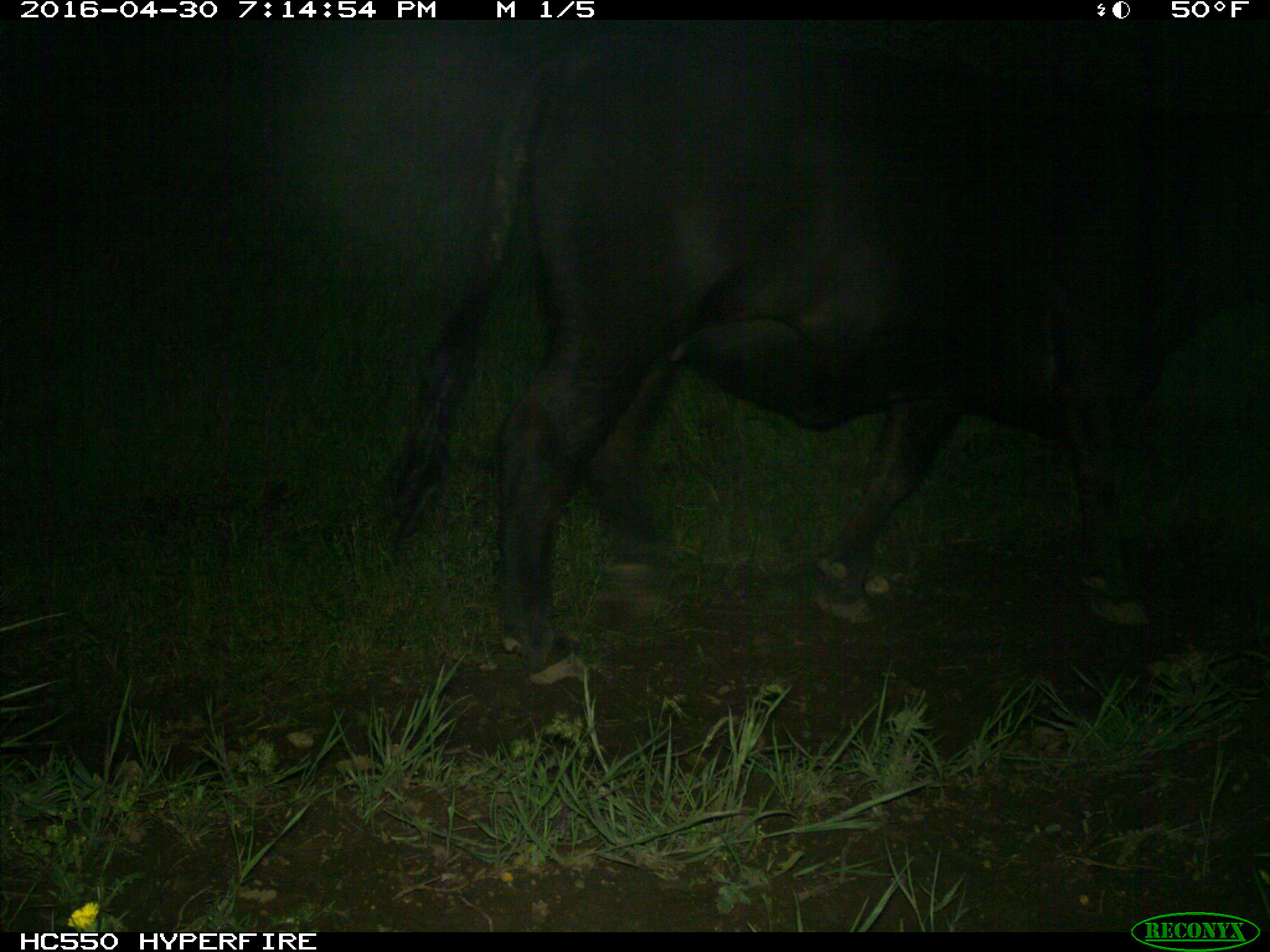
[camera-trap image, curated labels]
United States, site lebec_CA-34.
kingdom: Animalia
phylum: Chordata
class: Mammalia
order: Artiodactyla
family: Bovidae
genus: Bos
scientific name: Bos taurus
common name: domestic cow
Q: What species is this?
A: Bos taurus (domestic cow).